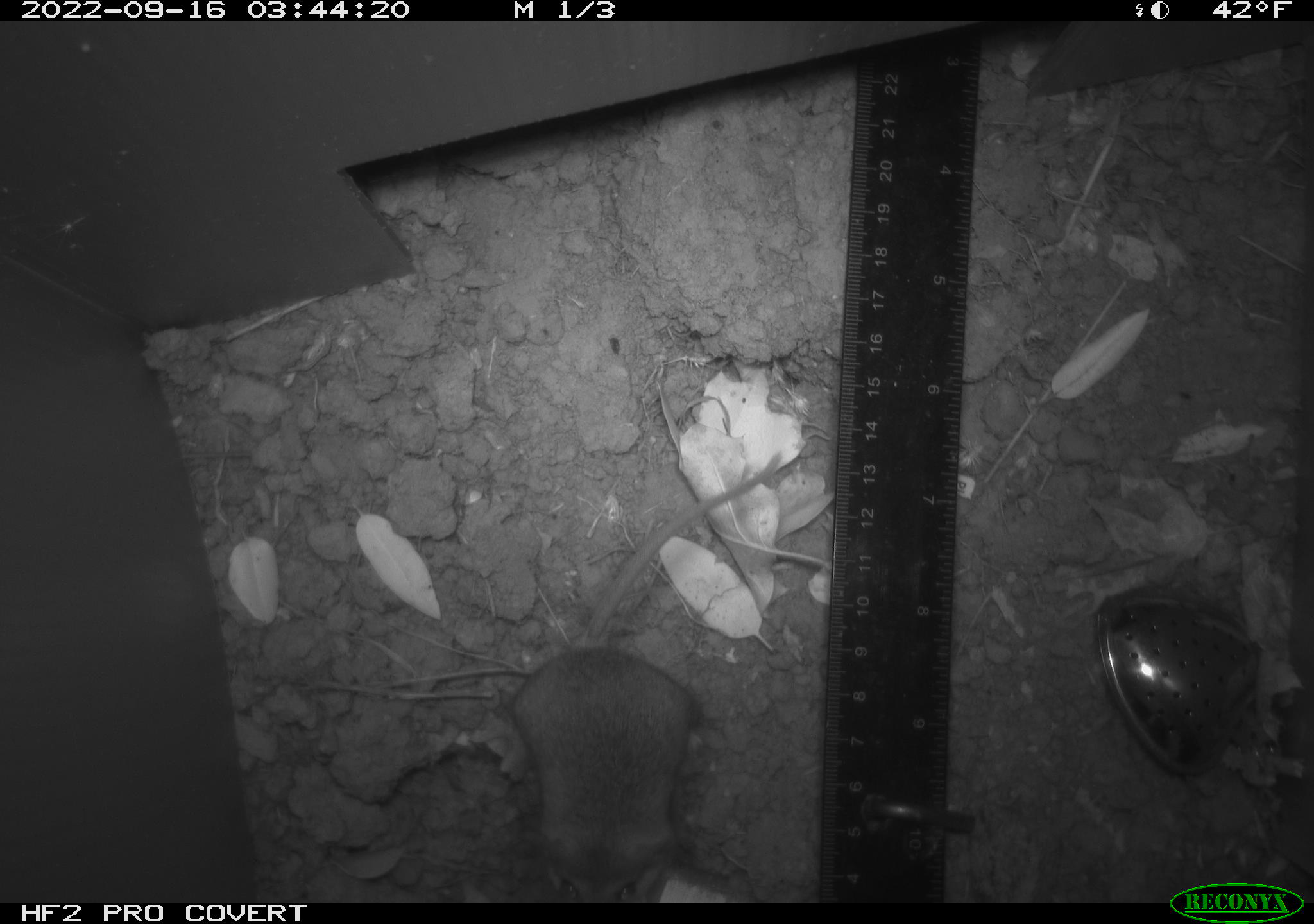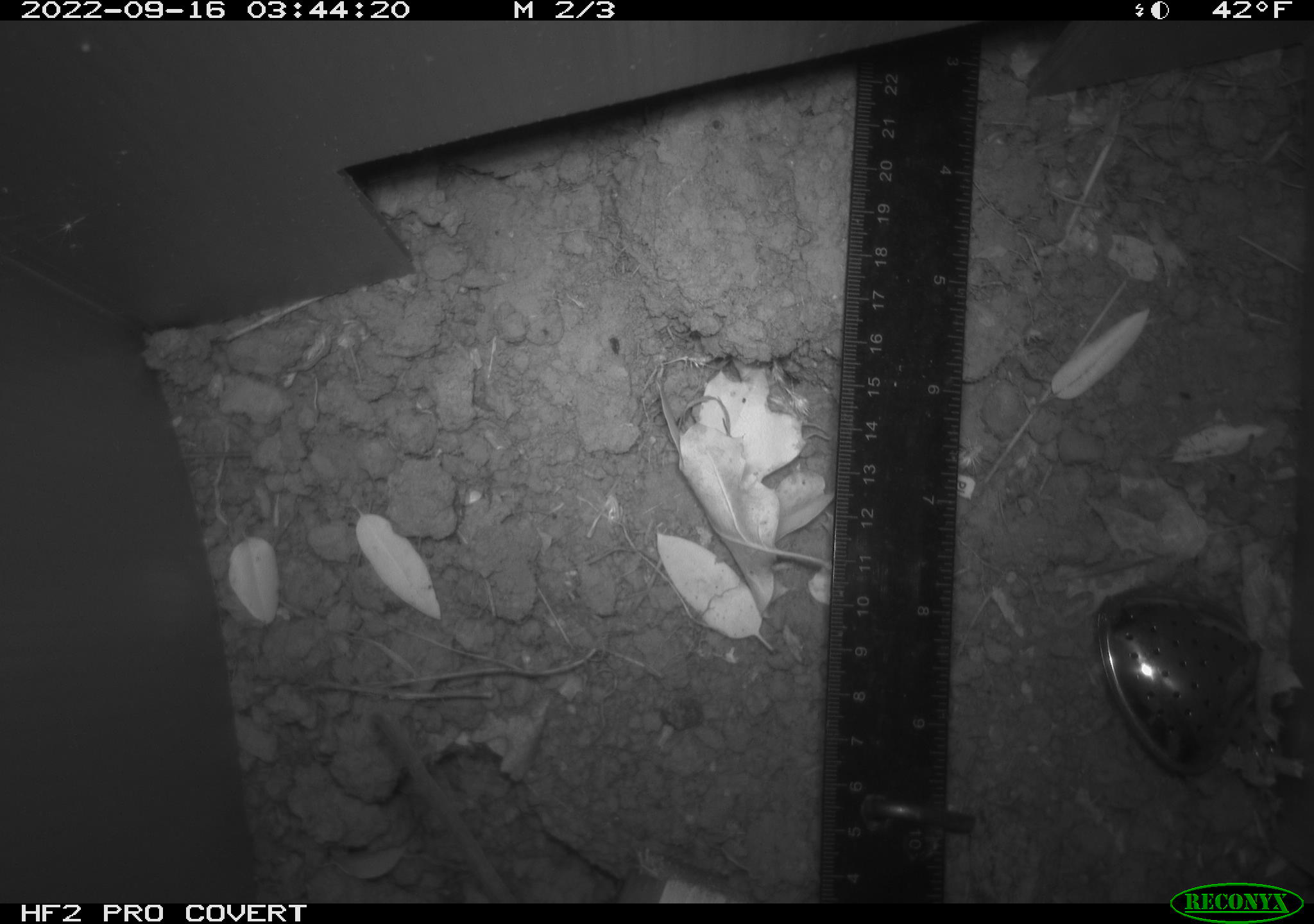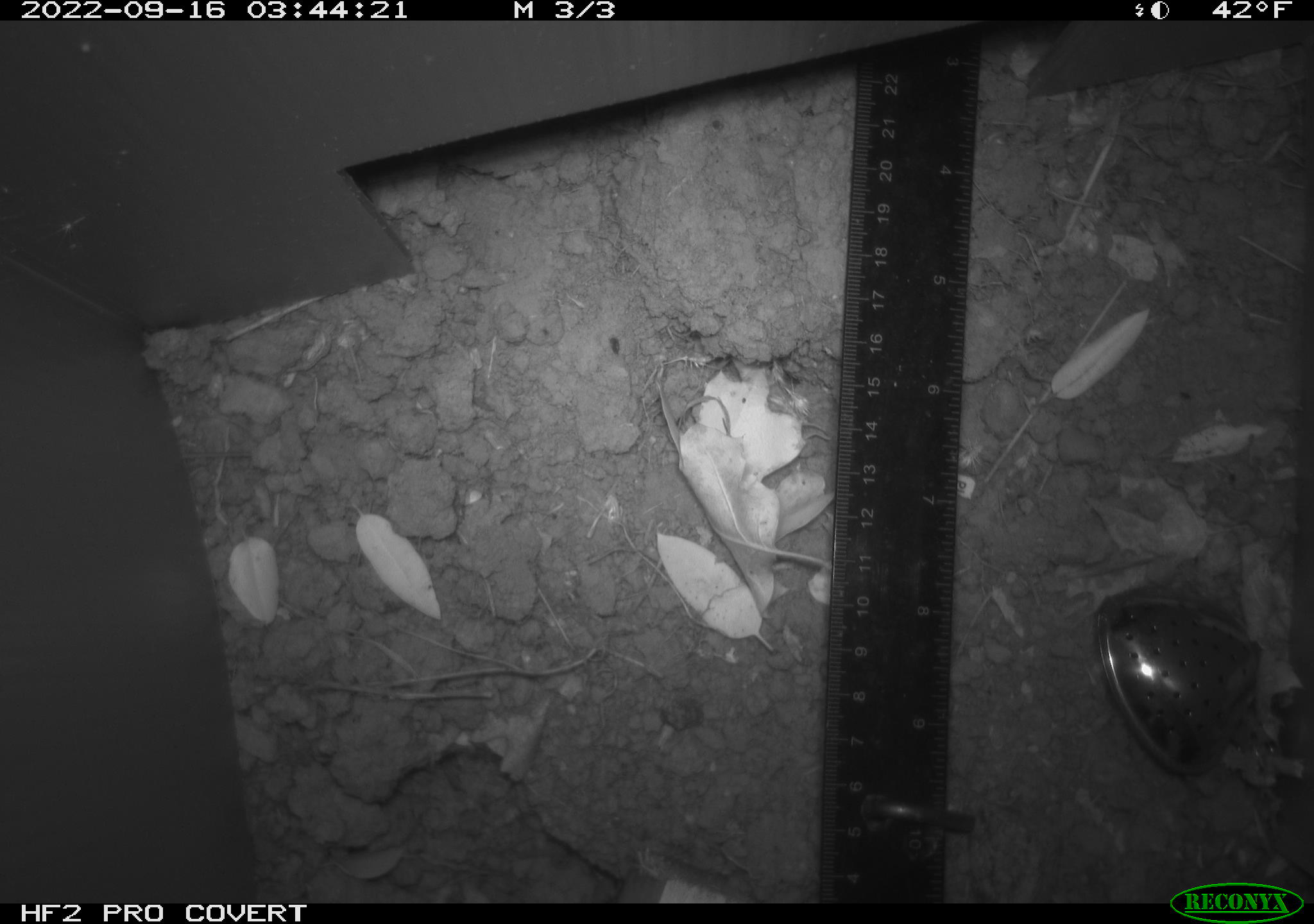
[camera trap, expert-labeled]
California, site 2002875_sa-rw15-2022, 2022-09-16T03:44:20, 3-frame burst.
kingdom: Animalia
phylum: Chordata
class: Mammalia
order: Rodentia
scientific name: Rodentia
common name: mouse species